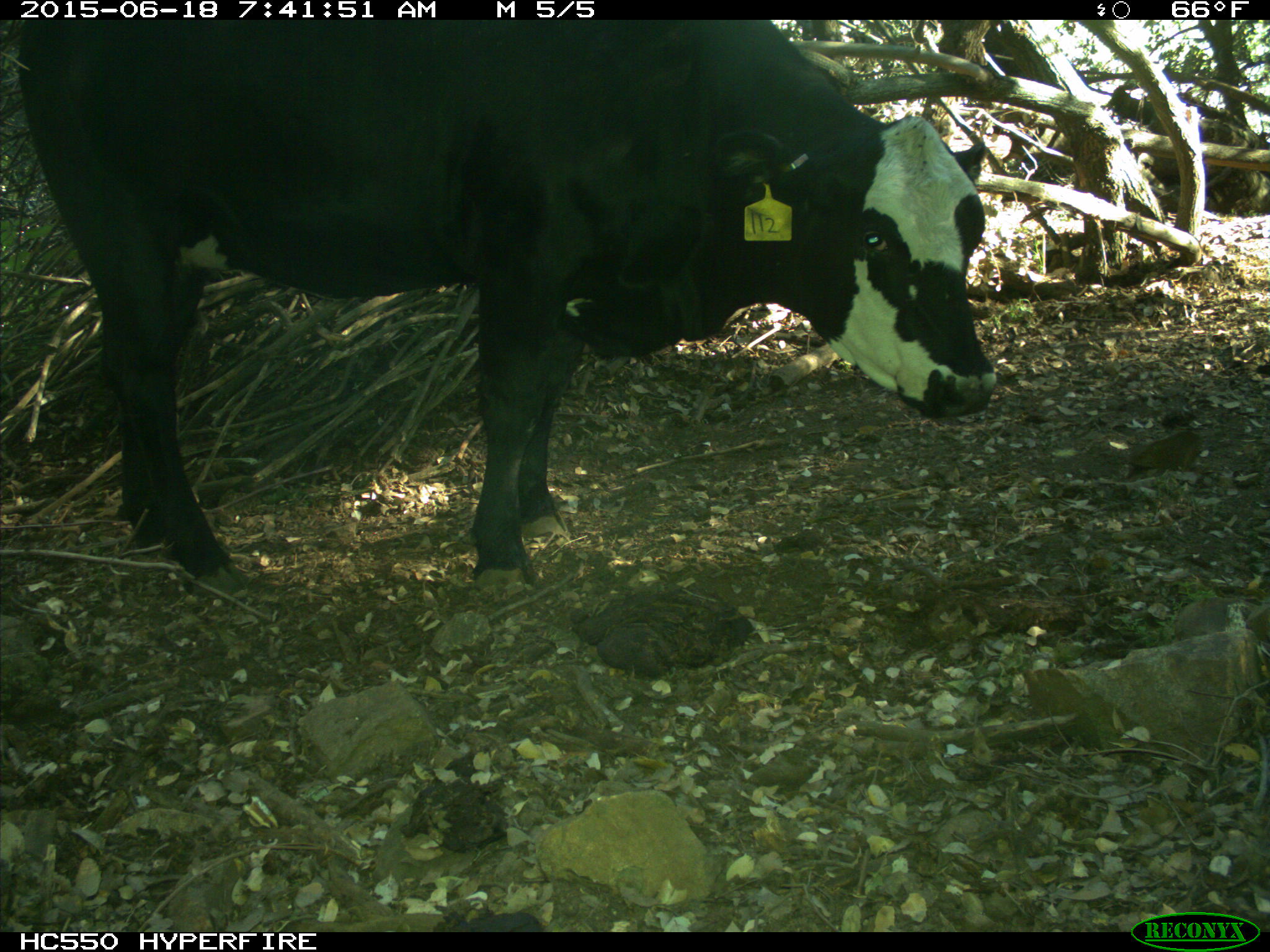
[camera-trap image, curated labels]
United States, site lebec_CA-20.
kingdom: Animalia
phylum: Chordata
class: Mammalia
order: Artiodactyla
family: Bovidae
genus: Bos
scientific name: Bos taurus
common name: domestic cow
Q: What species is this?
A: Bos taurus (domestic cow).